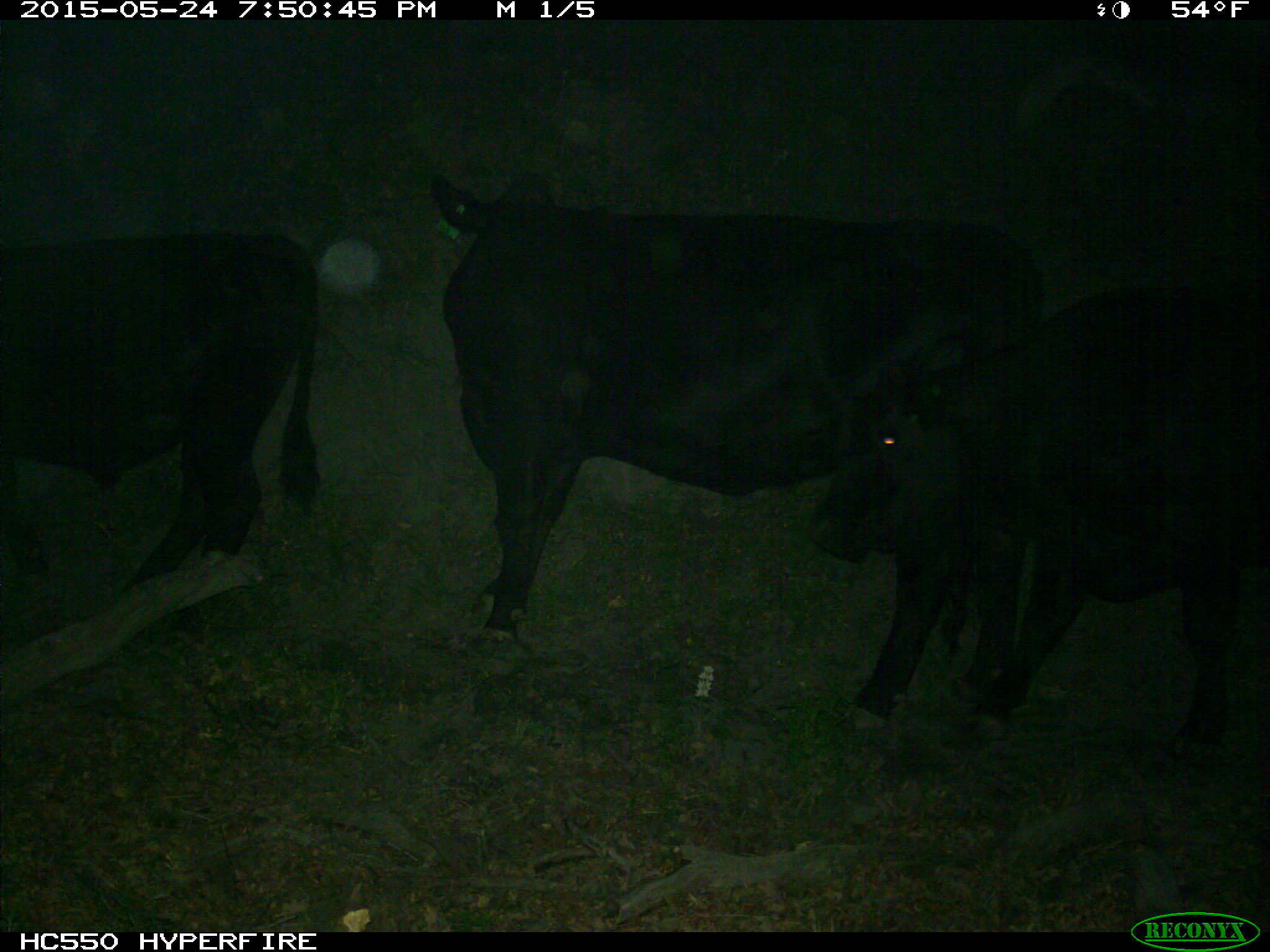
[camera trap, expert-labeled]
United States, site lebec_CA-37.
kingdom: Animalia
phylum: Chordata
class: Mammalia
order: Artiodactyla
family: Bovidae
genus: Bos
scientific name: Bos taurus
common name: domestic cow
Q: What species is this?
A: Bos taurus (domestic cow).